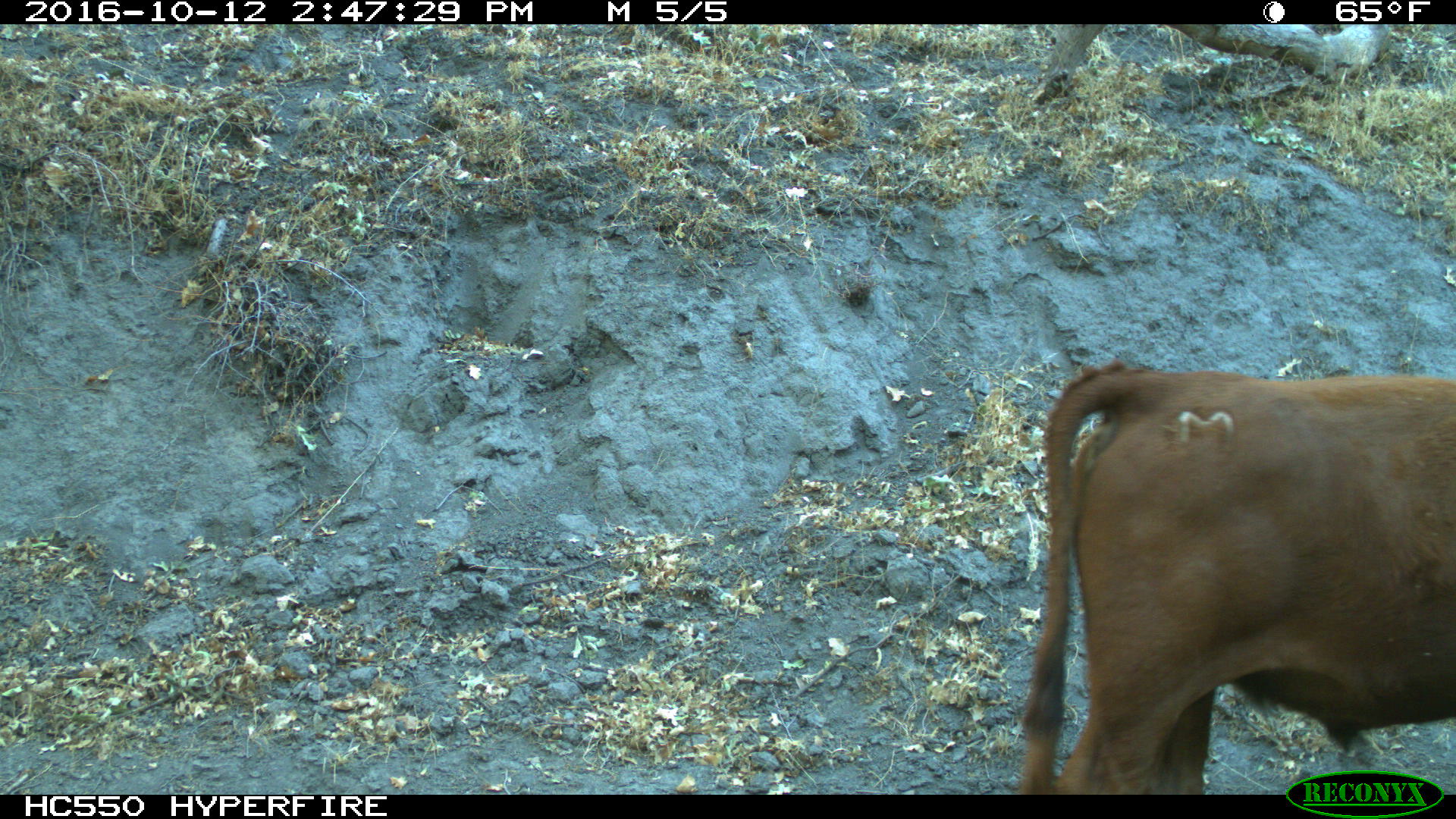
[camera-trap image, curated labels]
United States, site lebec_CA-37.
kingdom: Animalia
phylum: Chordata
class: Mammalia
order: Artiodactyla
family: Bovidae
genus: Bos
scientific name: Bos taurus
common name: domestic cow